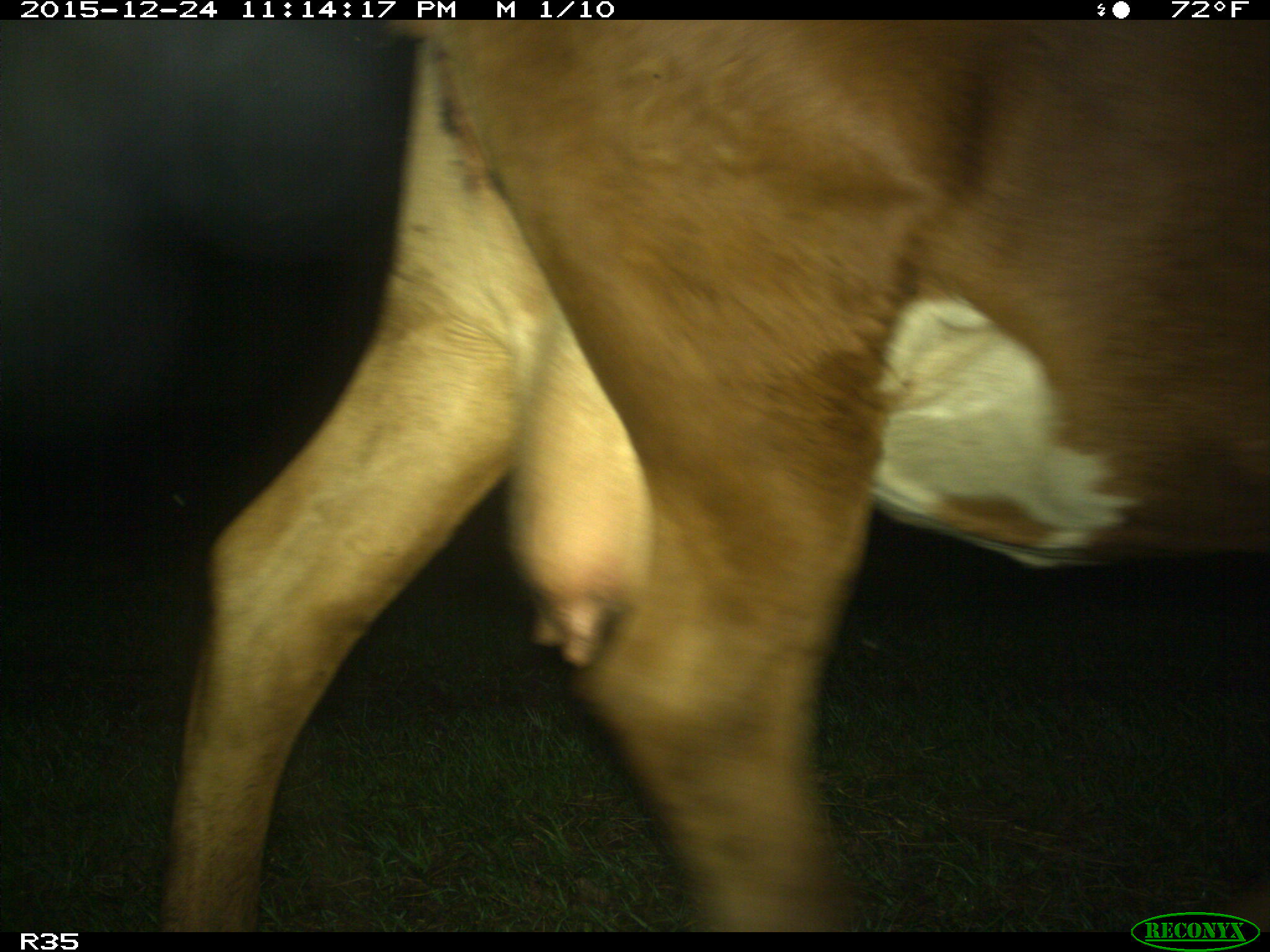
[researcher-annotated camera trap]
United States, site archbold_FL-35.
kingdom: Animalia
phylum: Chordata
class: Mammalia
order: Artiodactyla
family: Bovidae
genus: Bos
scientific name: Bos taurus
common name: domestic cow